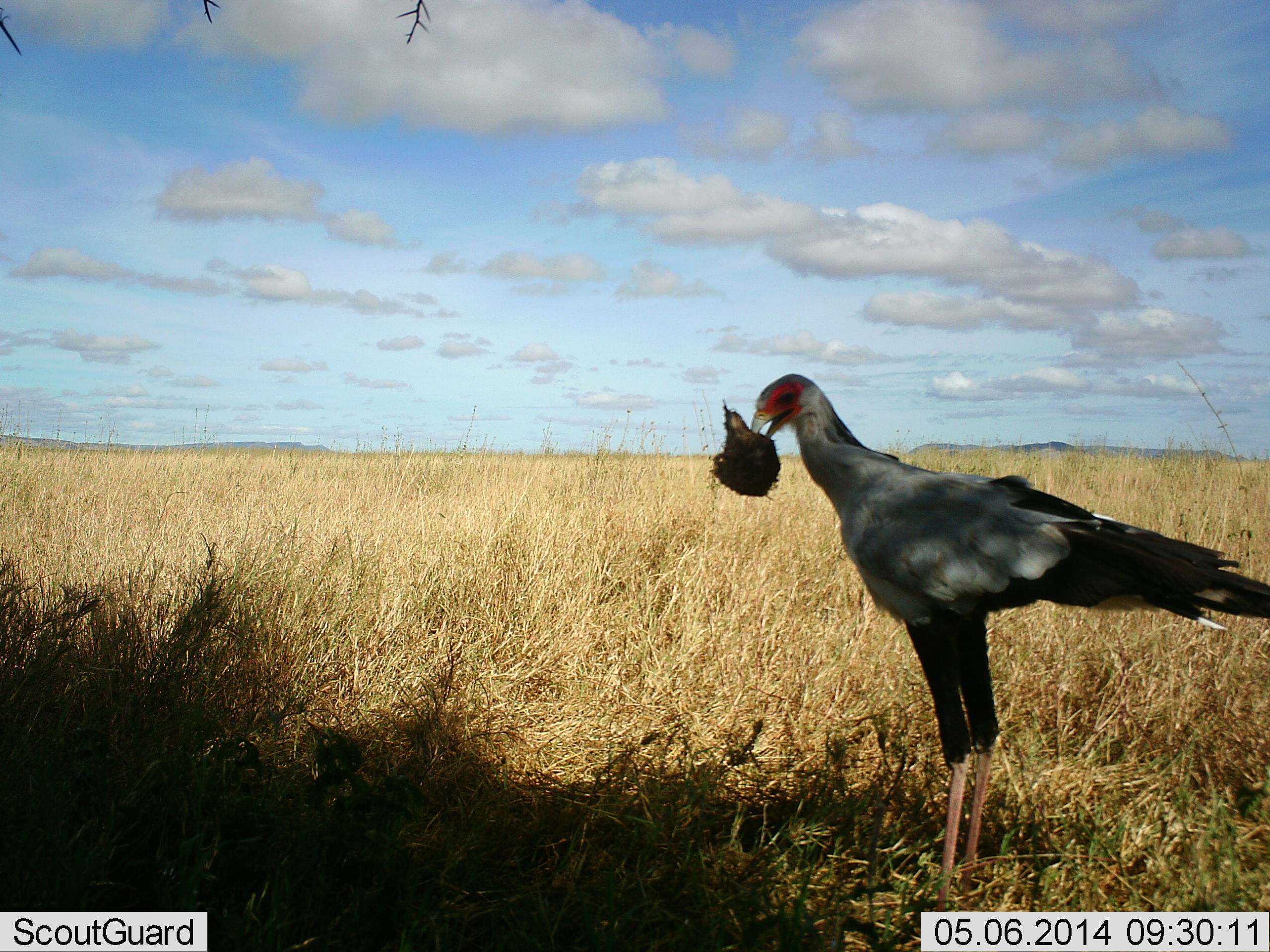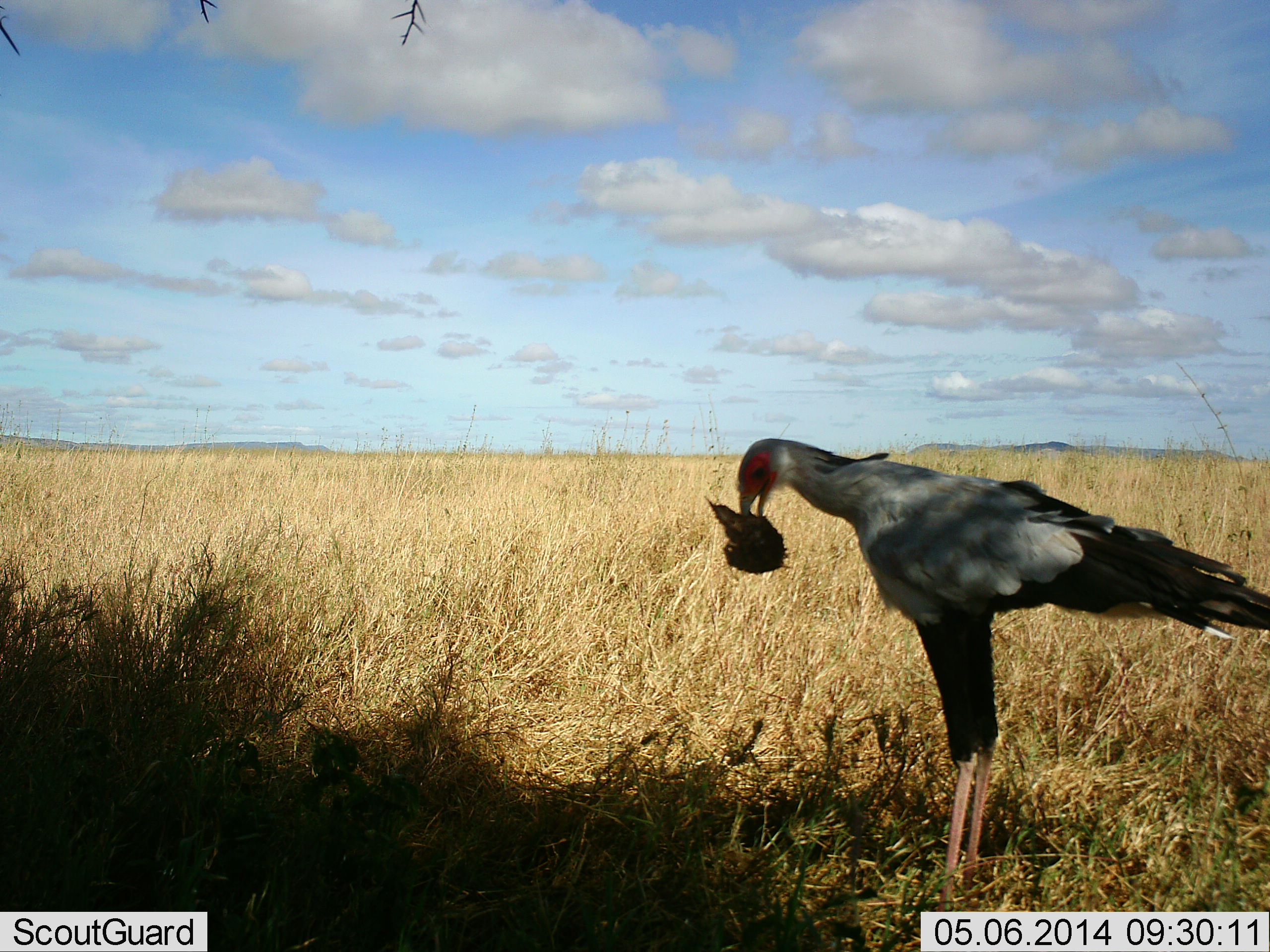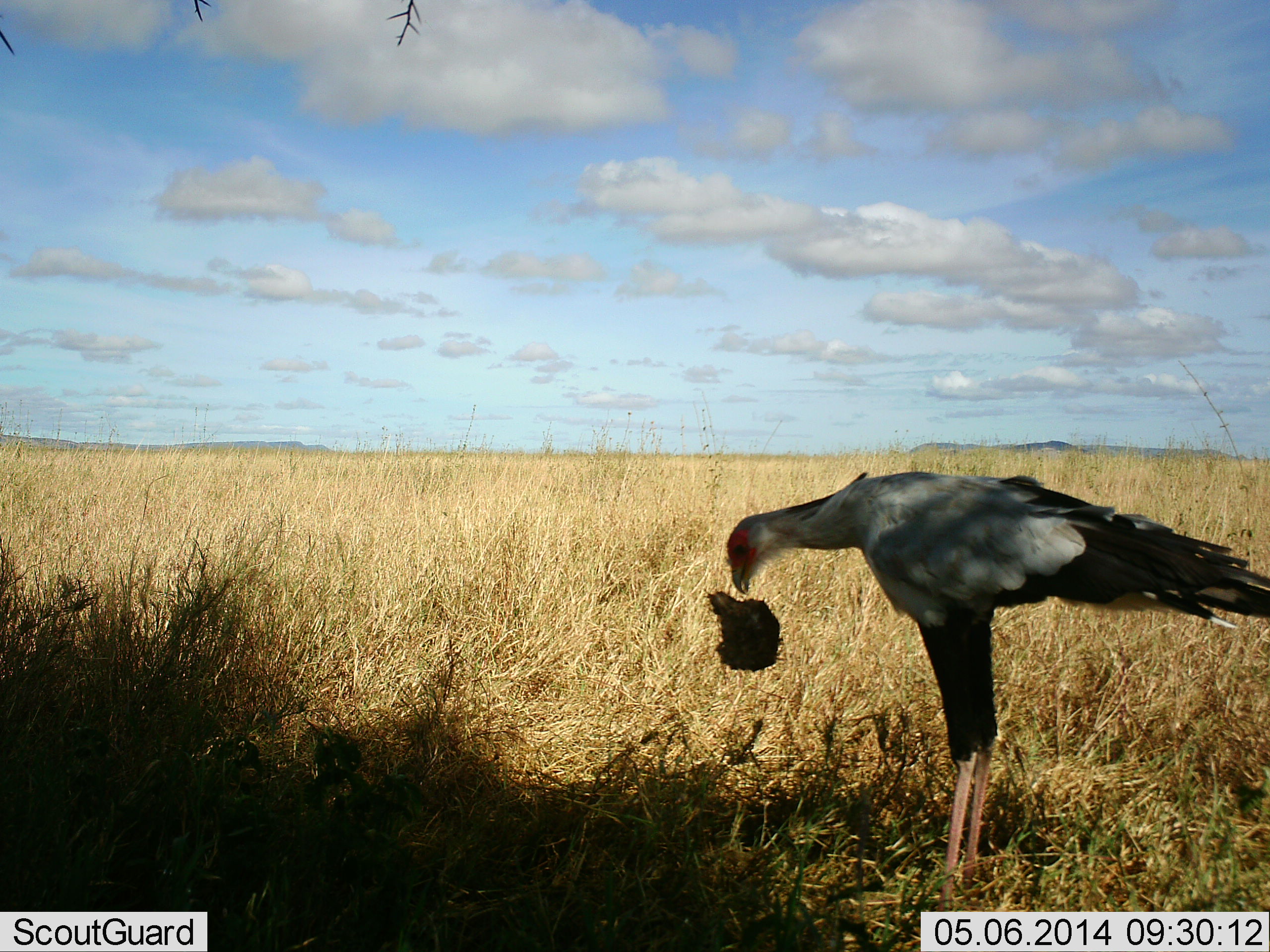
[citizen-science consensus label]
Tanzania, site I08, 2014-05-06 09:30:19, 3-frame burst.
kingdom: Animalia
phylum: Chordata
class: Aves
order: Accipitriformes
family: Sagittariidae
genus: Sagittarius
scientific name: Sagittarius serpentarius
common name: secretary bird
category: secretarybird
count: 1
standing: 45%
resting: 0%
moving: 9%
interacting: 18%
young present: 0%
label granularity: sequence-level